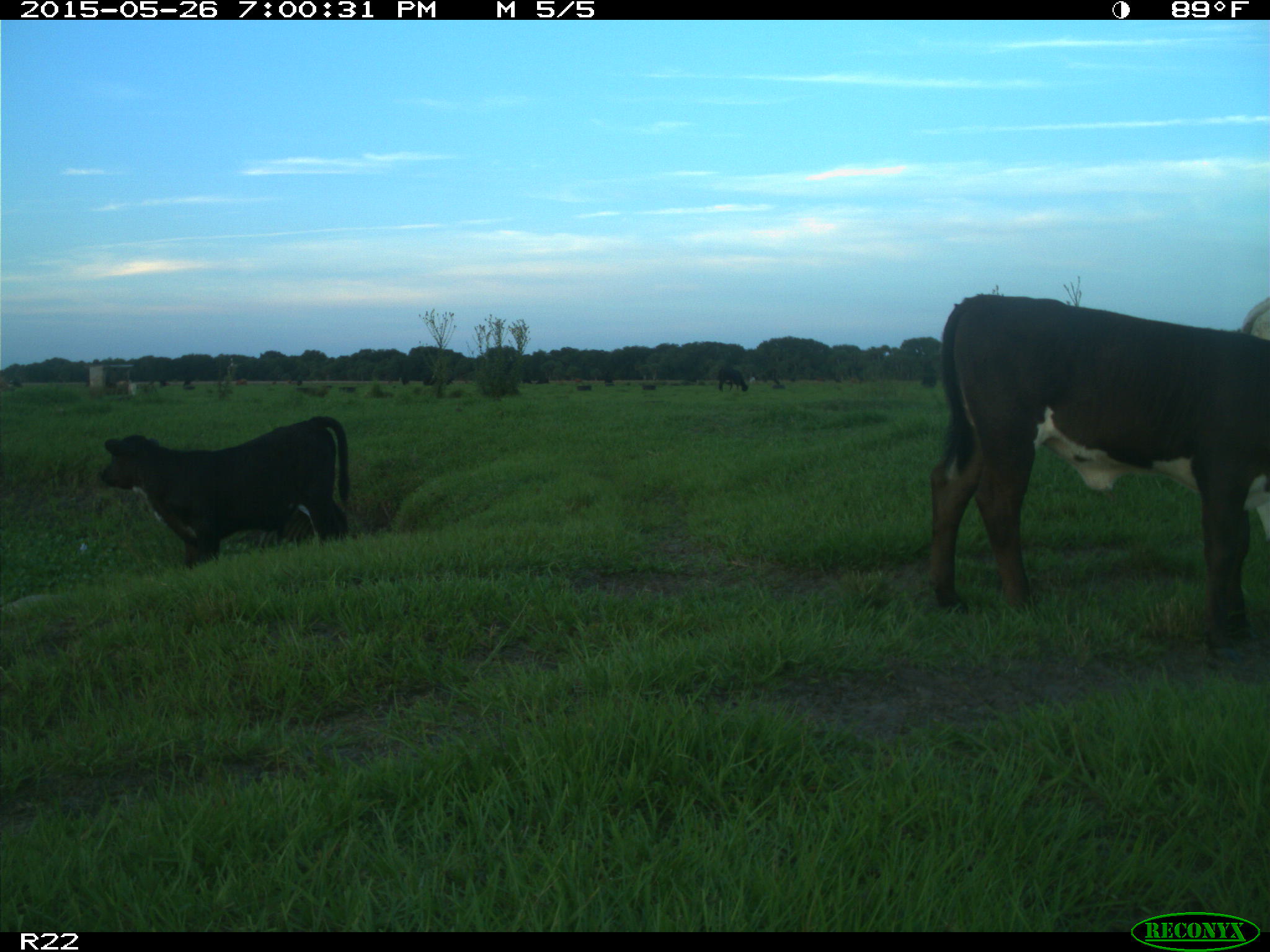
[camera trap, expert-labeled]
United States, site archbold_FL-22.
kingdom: Animalia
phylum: Chordata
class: Mammalia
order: Artiodactyla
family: Bovidae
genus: Bos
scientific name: Bos taurus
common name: domestic cow